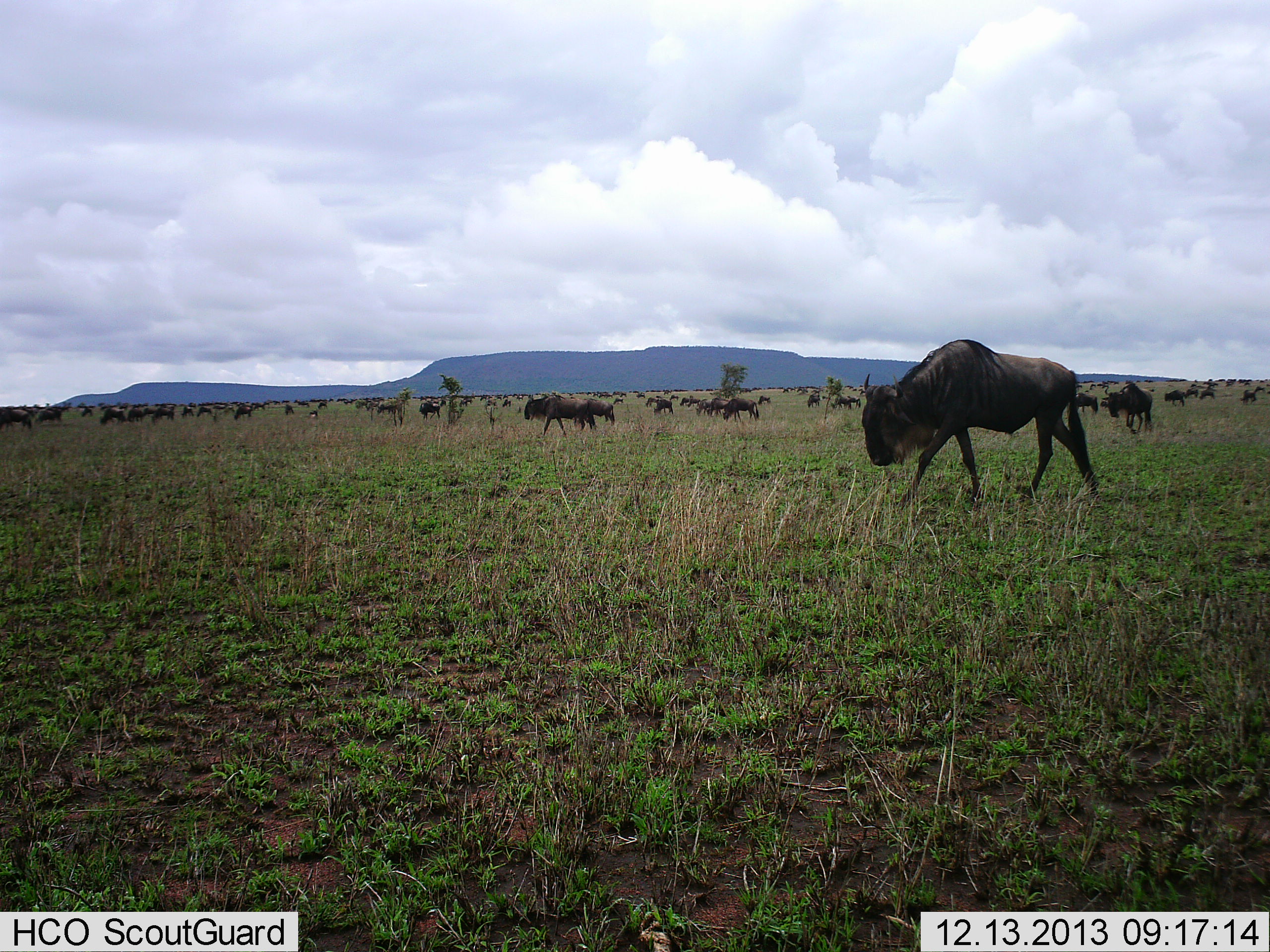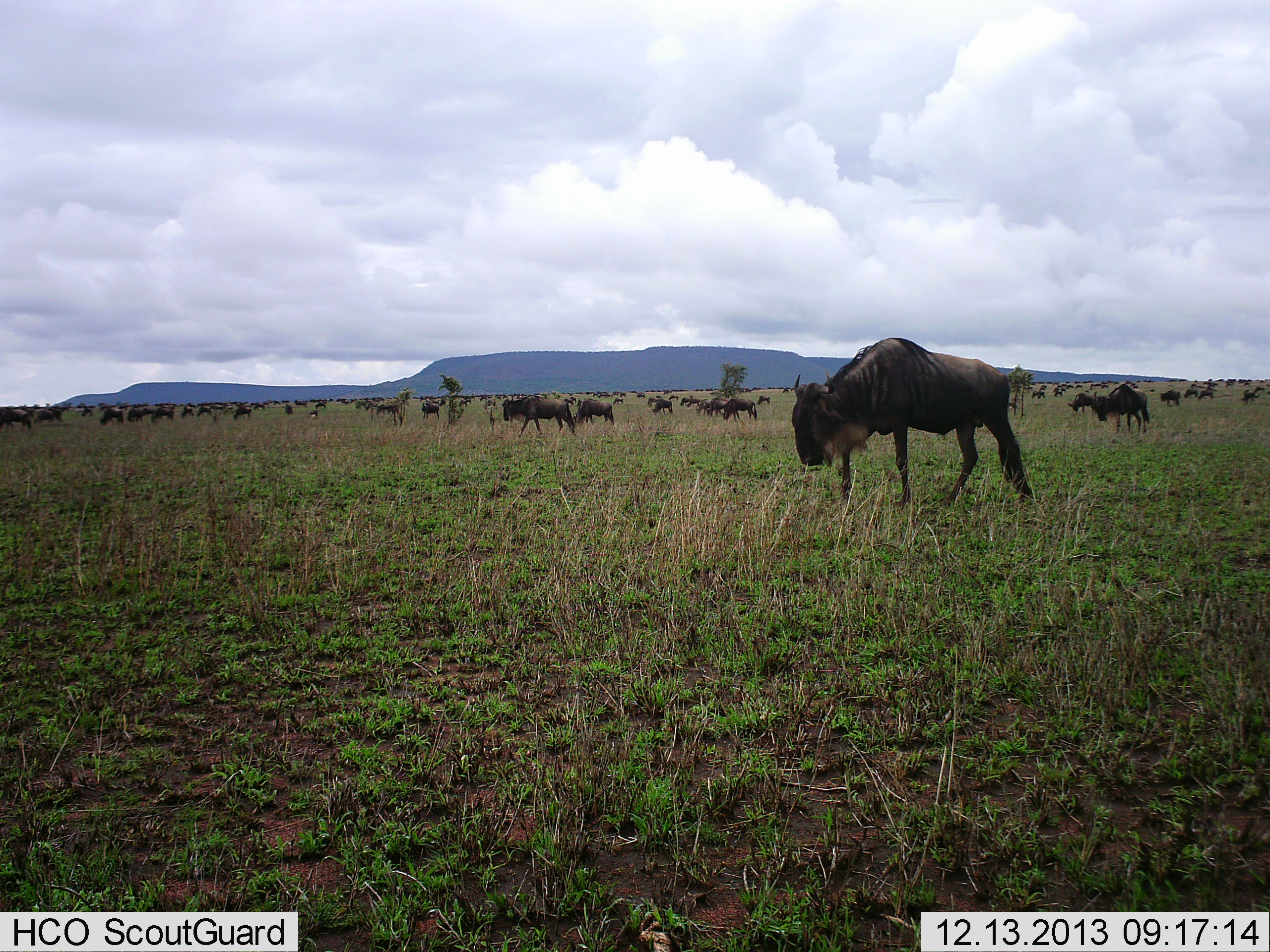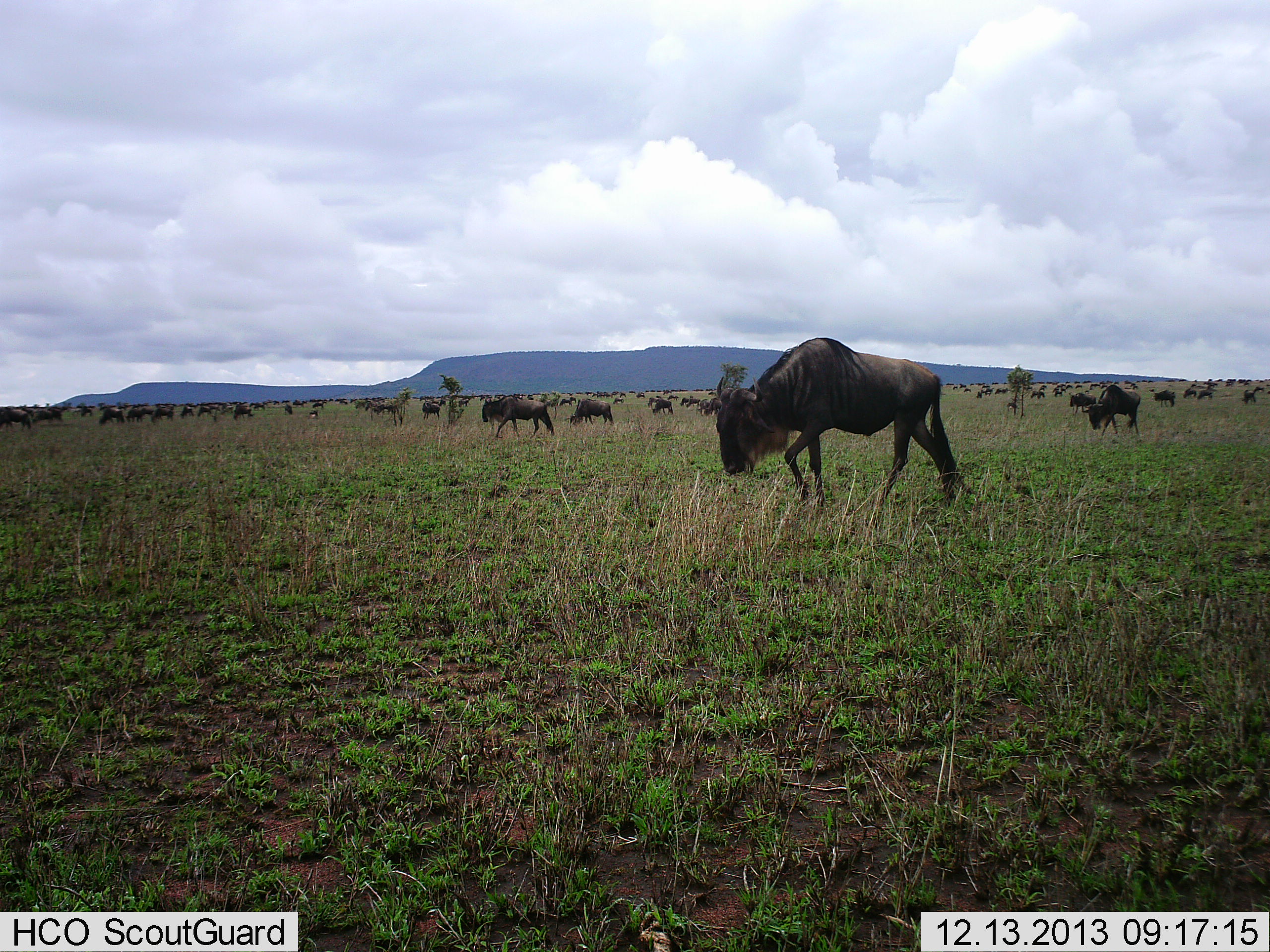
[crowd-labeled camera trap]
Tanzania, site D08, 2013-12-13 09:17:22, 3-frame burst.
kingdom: Animalia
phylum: Chordata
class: Mammalia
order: Artiodactyla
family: Bovidae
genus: Connochaetes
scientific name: Connochaetes taurinus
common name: blue wildebeest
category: wildebeest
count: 51+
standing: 51%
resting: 5%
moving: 79%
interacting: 13%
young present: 0%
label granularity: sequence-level